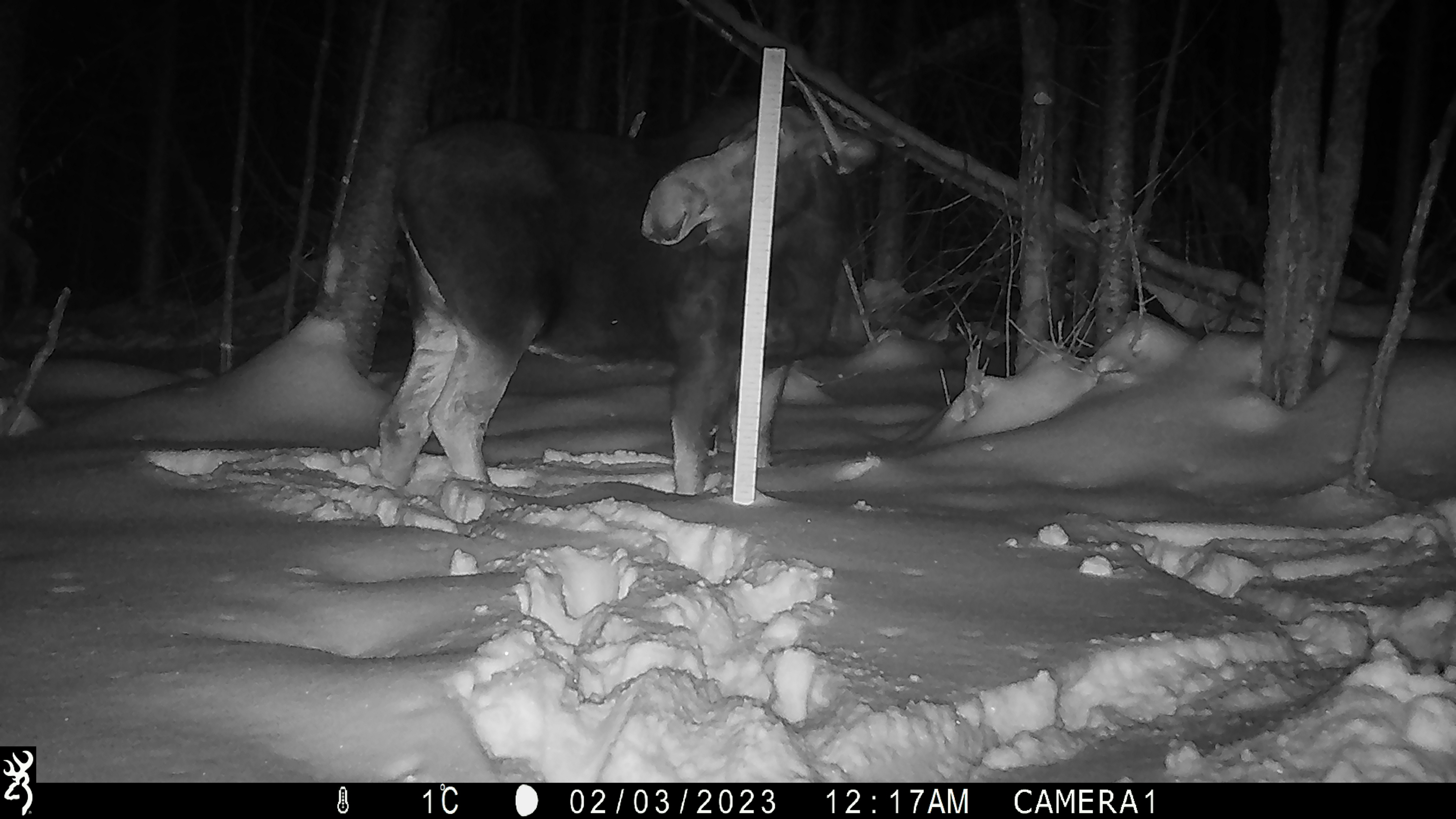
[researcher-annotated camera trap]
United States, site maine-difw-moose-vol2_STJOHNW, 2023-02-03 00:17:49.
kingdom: Animalia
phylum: Chordata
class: Mammalia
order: Artiodactyla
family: Cervidae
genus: Alces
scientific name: Alces alces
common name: moose